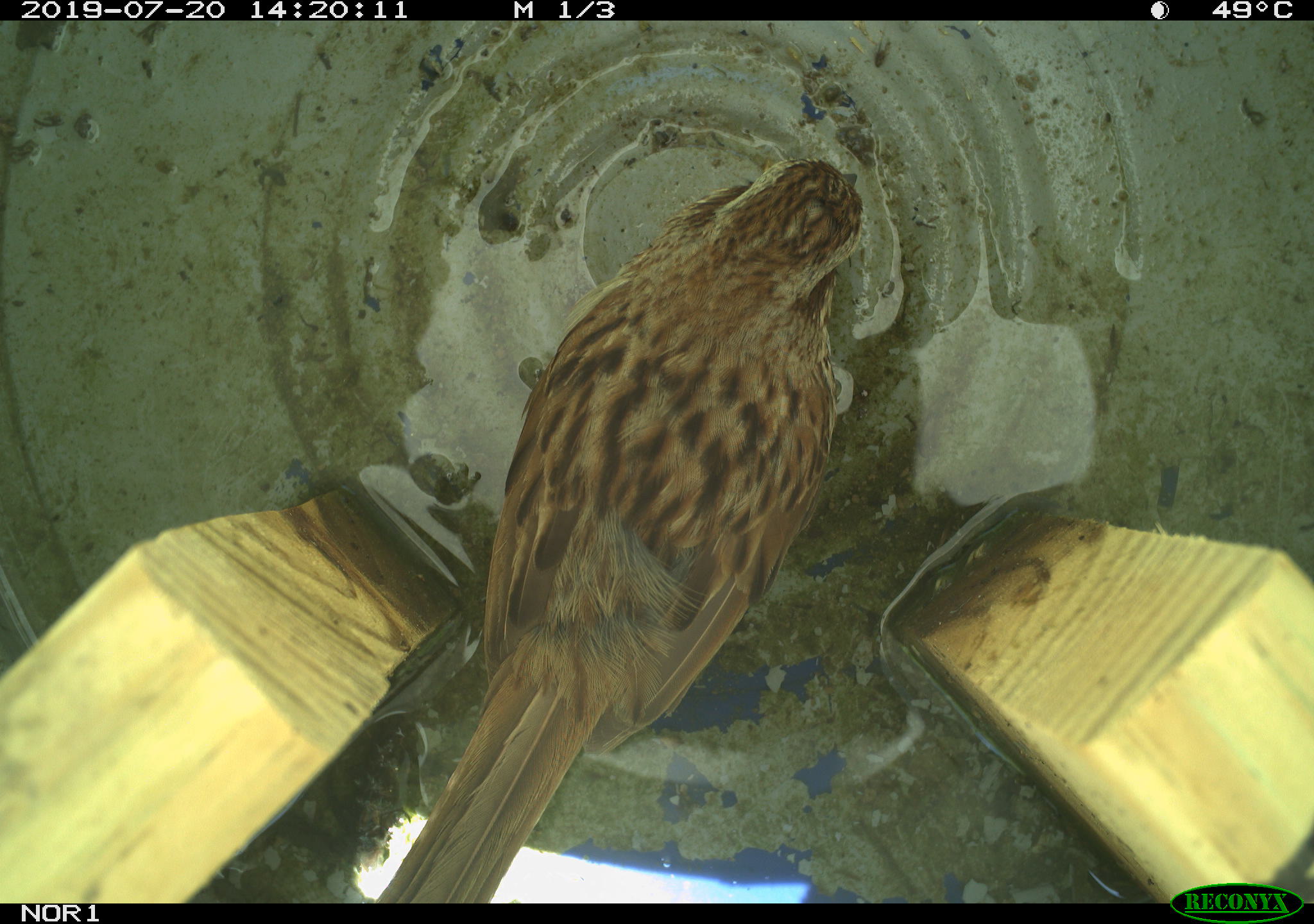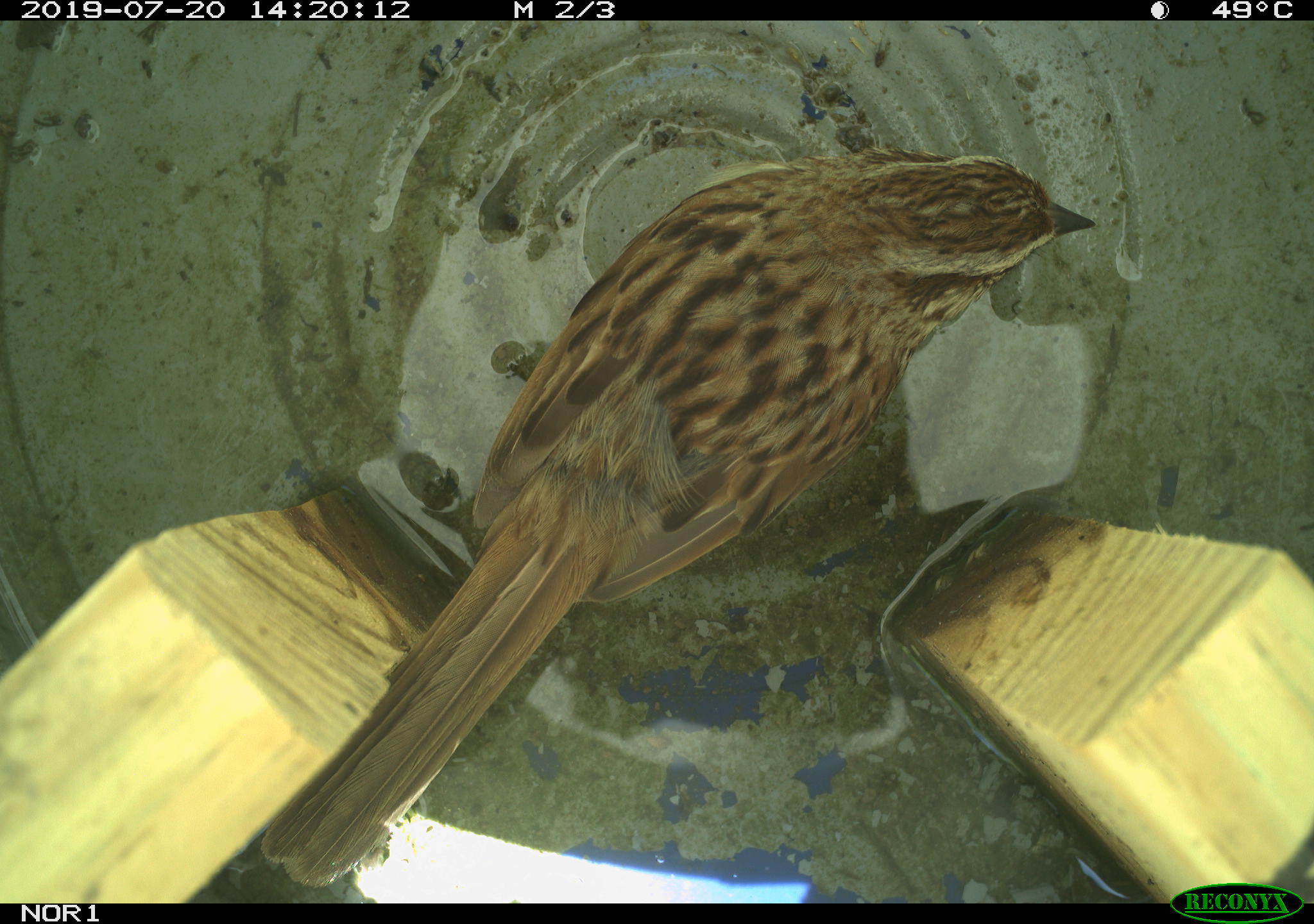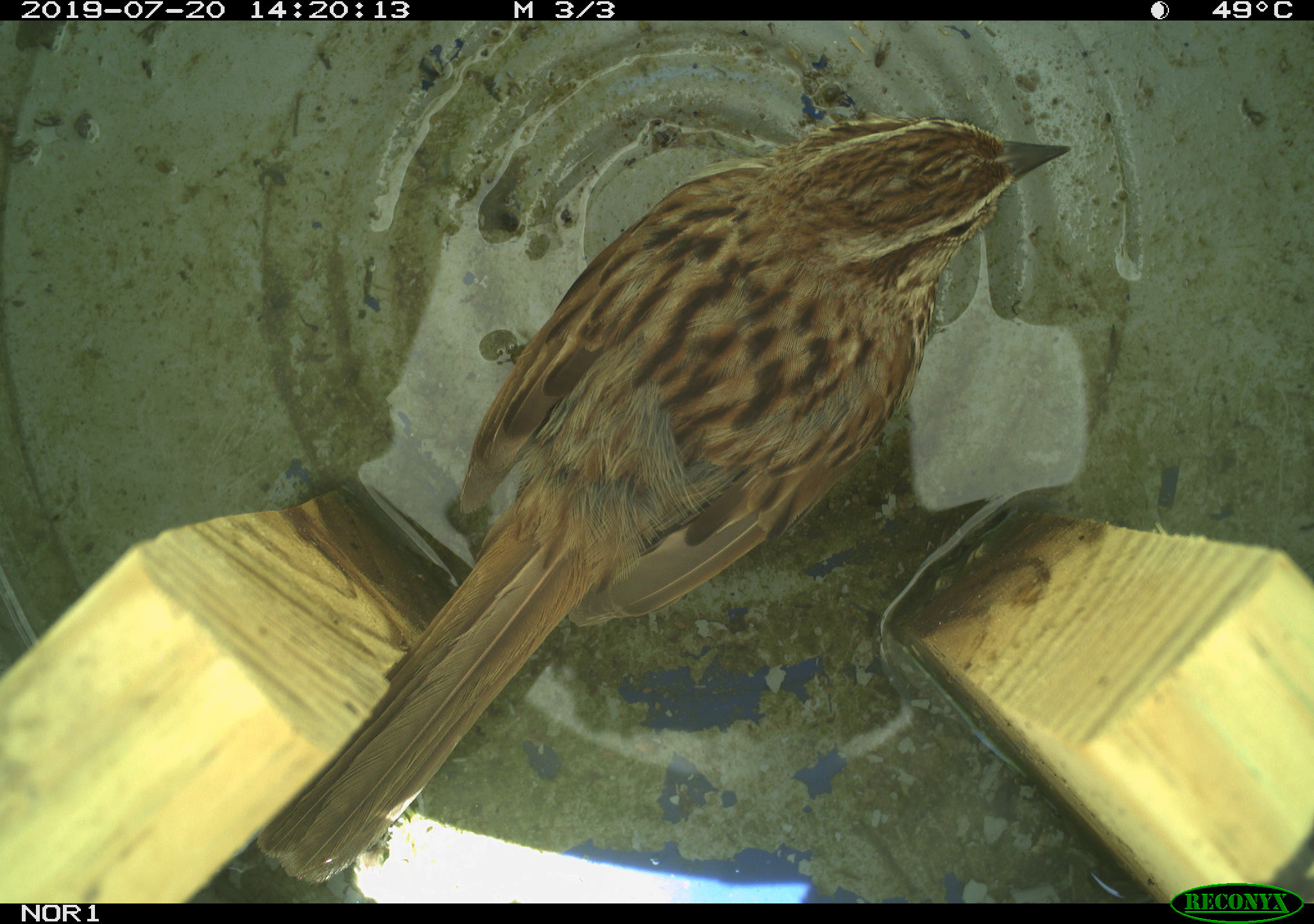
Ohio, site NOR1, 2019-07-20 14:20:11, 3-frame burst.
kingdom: Animalia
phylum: Chordata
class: Aves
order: Passeriformes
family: Passerellidae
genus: Melospiza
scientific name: Melospiza melodia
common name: song sparrow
Song sparrow (Melospiza melodia).